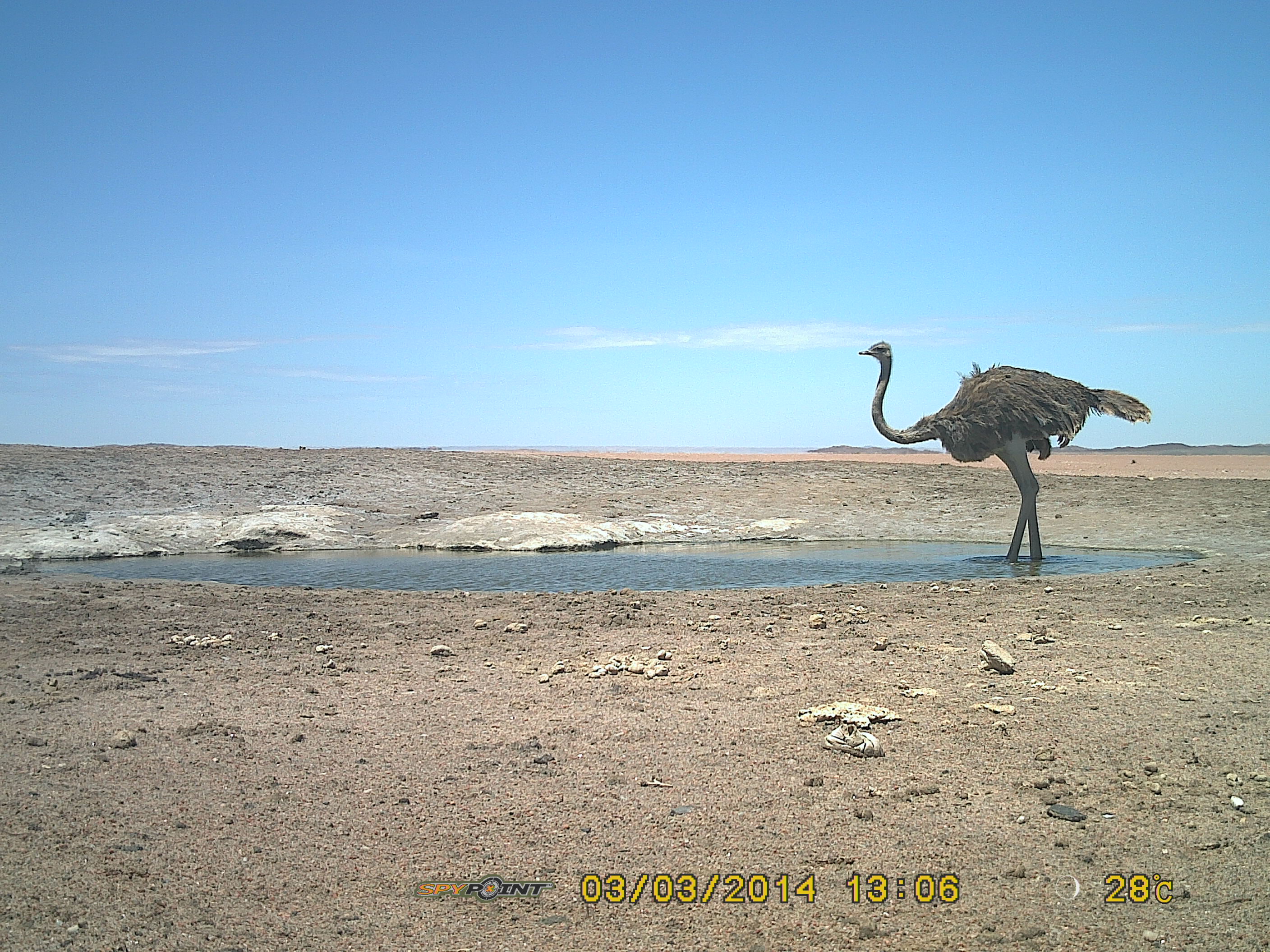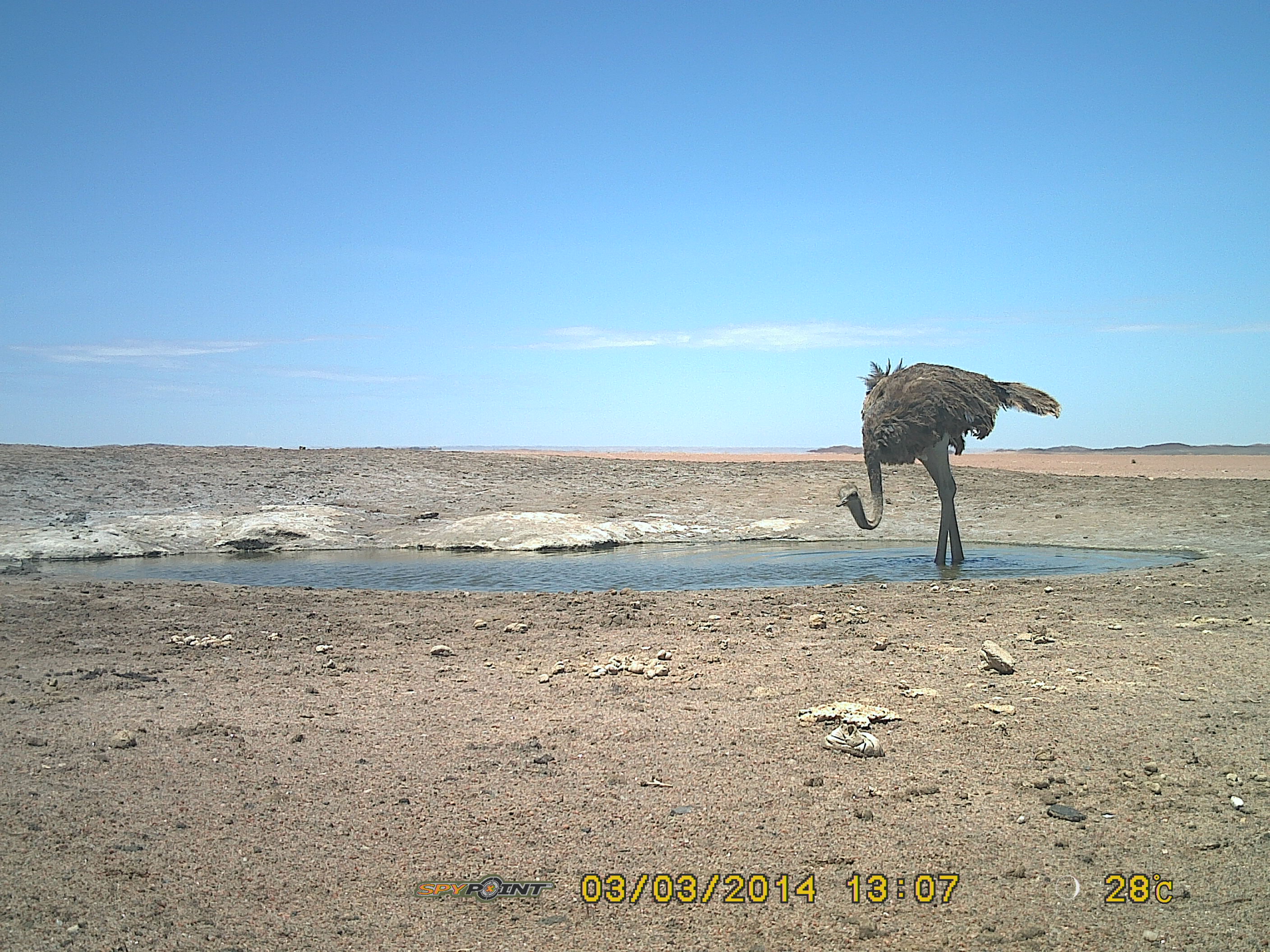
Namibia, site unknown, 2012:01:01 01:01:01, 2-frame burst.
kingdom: Animalia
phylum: Chordata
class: Aves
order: Struthioniformes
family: Struthionidae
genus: Struthio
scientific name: Struthio camelus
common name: common ostrich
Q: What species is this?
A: Struthio camelus (common ostrich).